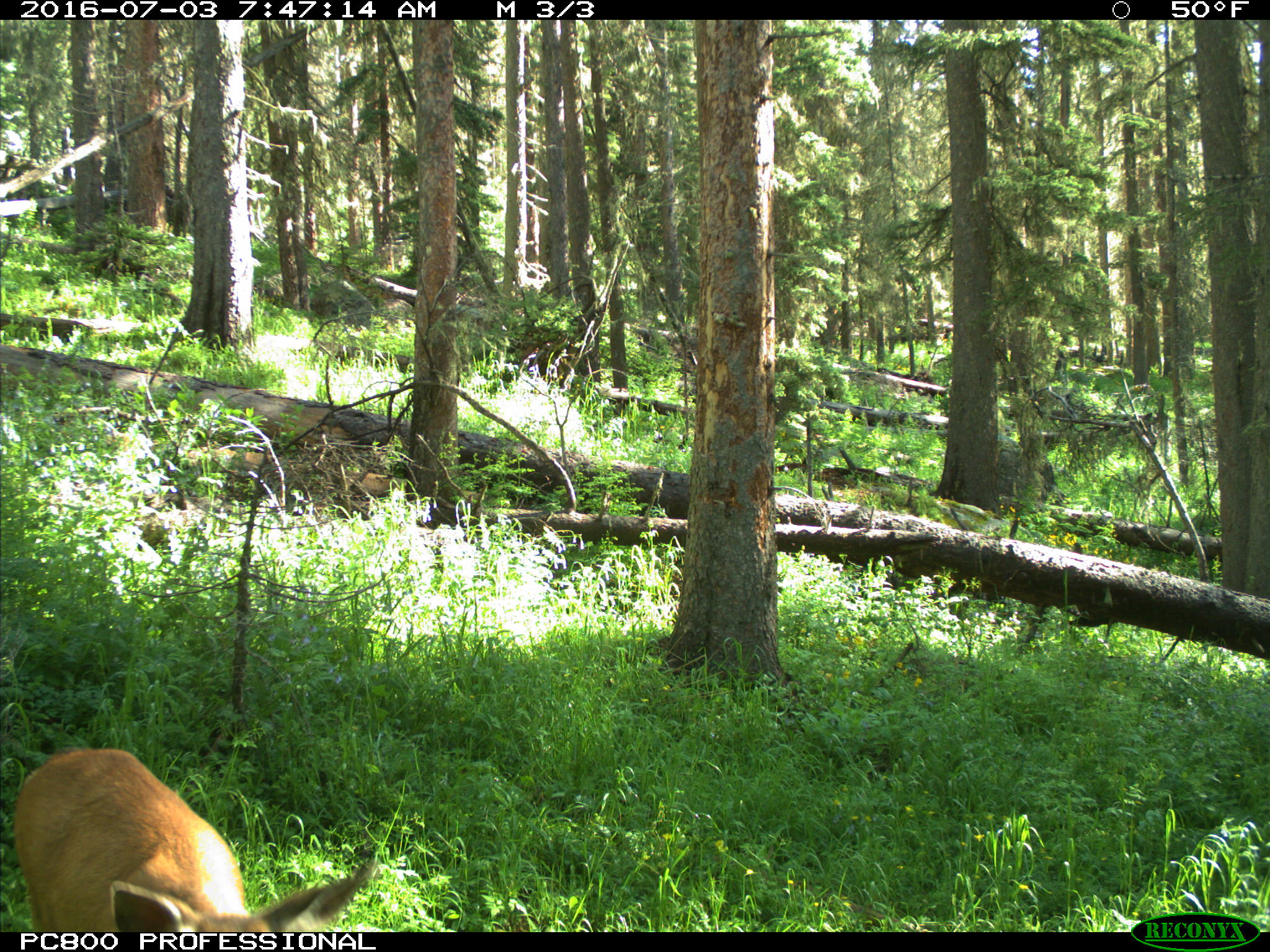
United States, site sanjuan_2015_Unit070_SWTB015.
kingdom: Animalia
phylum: Chordata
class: Mammalia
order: Artiodactyla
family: Cervidae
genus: Odocoileus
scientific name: Odocoileus hemionus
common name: mule deer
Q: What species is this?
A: Odocoileus hemionus (mule deer).